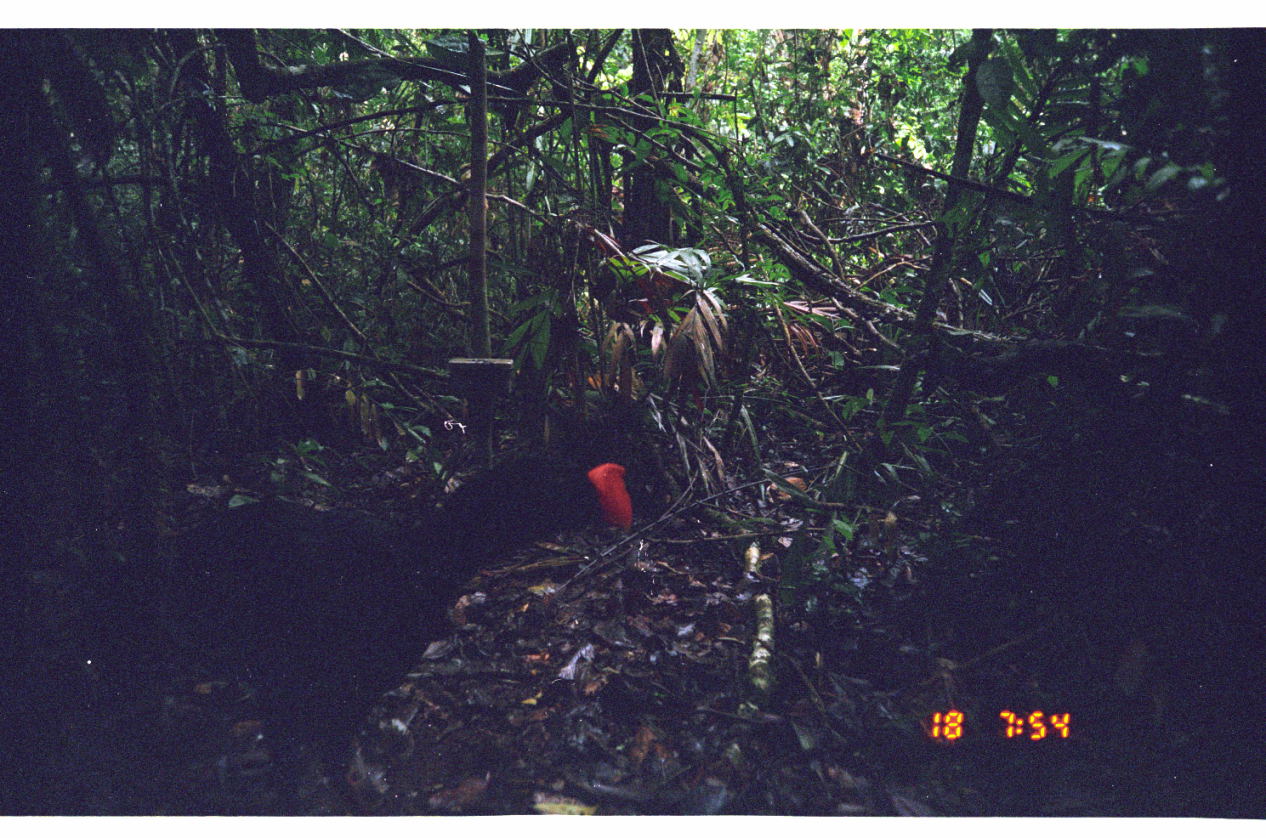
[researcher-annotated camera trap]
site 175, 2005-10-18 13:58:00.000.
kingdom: Animalia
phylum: Chordata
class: Aves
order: Galliformes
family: Cracidae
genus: Mitu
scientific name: Mitu tuberosum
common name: razor-billed curassow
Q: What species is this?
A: Mitu tuberosum (razor-billed curassow).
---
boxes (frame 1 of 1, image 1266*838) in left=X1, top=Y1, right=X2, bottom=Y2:
mitu tuberosum: left=88, top=457, right=635, bottom=816